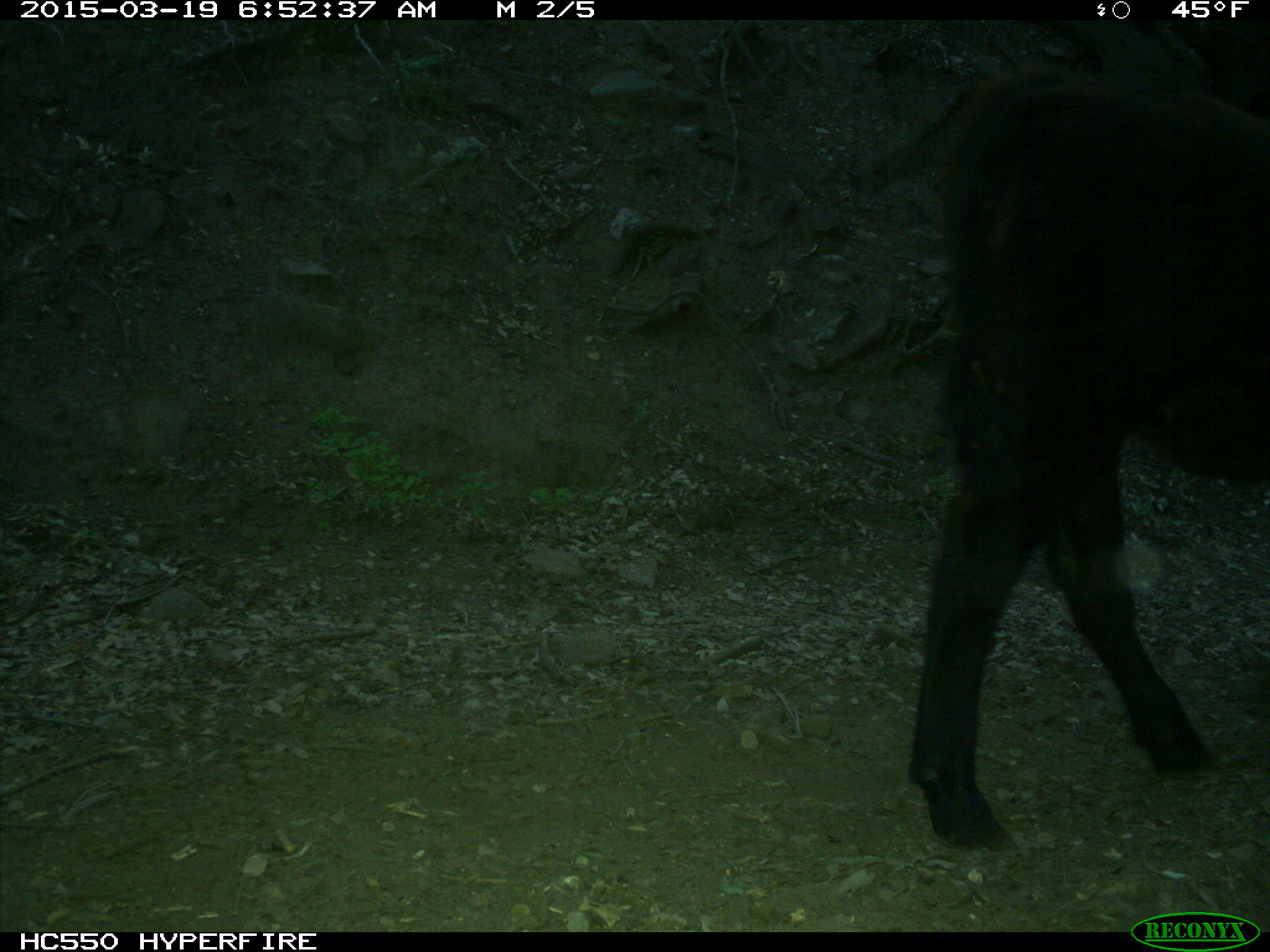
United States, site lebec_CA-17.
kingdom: Animalia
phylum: Chordata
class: Mammalia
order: Artiodactyla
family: Bovidae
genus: Bos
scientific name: Bos taurus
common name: domestic cow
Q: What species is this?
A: Bos taurus (domestic cow).